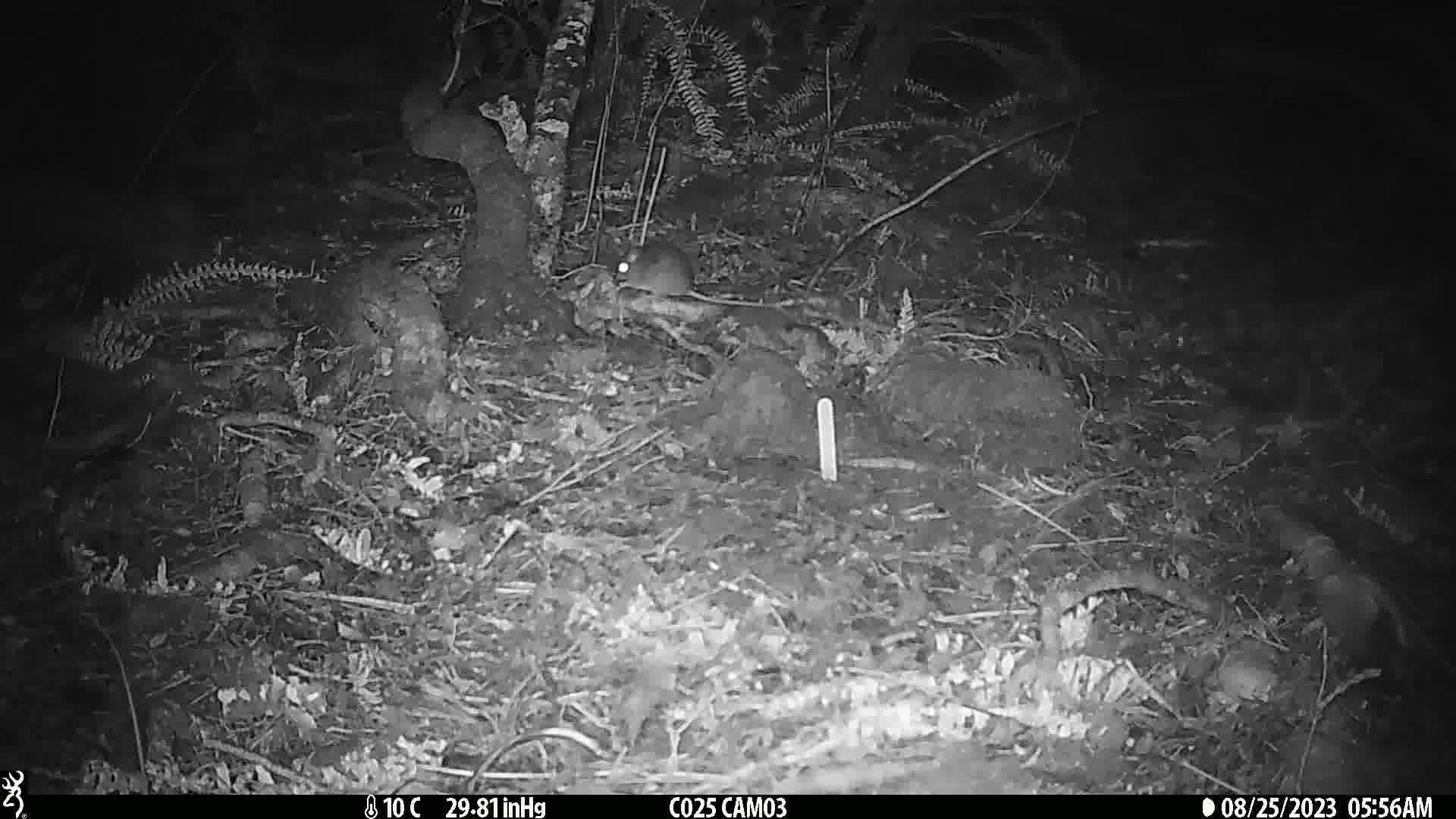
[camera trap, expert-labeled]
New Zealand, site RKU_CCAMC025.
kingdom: Animalia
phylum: Chordata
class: Mammalia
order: Rodentia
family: Muridae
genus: Rattus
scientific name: Rattus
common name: rat